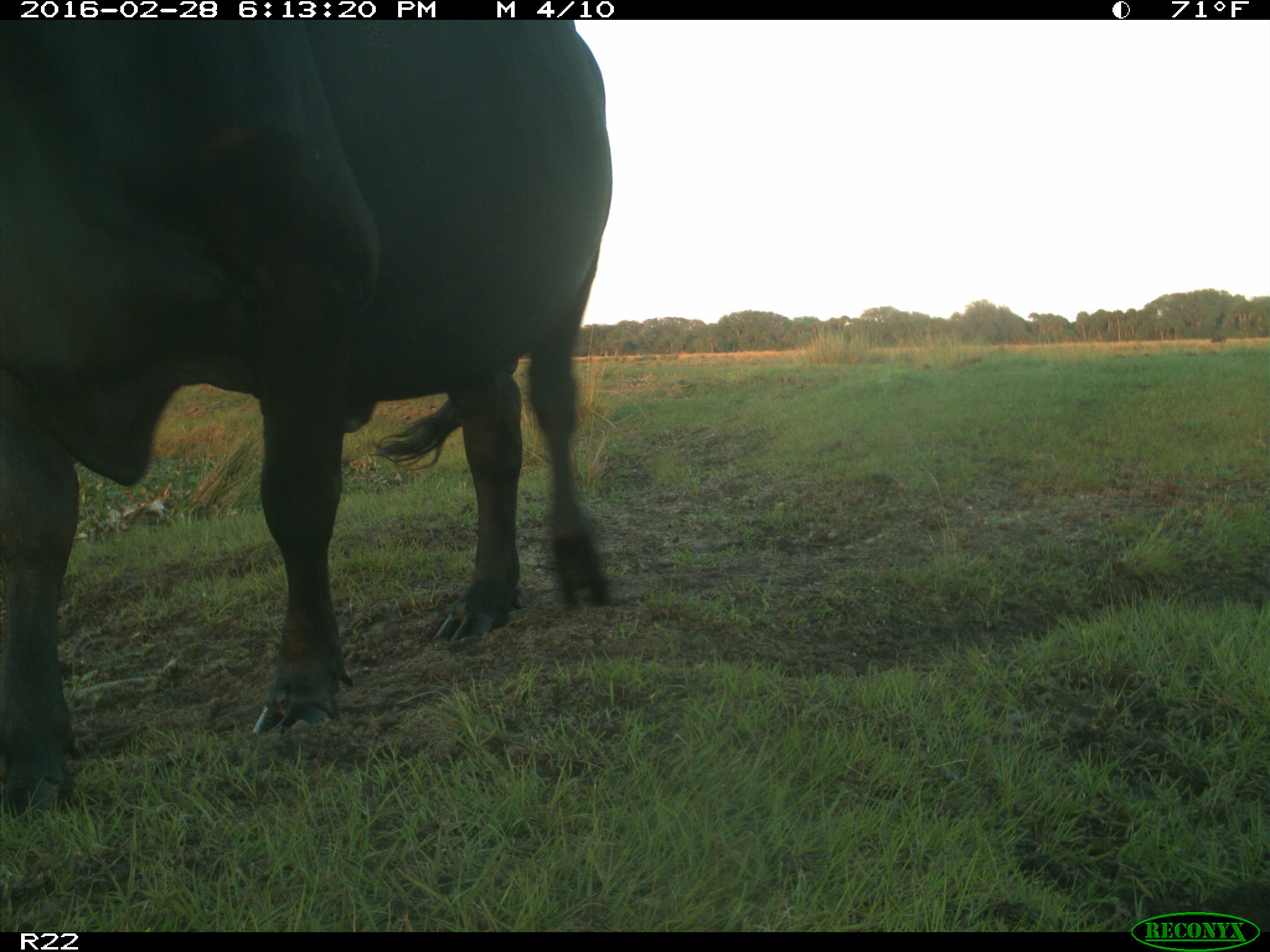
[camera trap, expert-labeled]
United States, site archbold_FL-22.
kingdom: Animalia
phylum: Chordata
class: Mammalia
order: Artiodactyla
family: Bovidae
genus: Bos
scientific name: Bos taurus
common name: domestic cow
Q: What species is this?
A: Bos taurus (domestic cow).